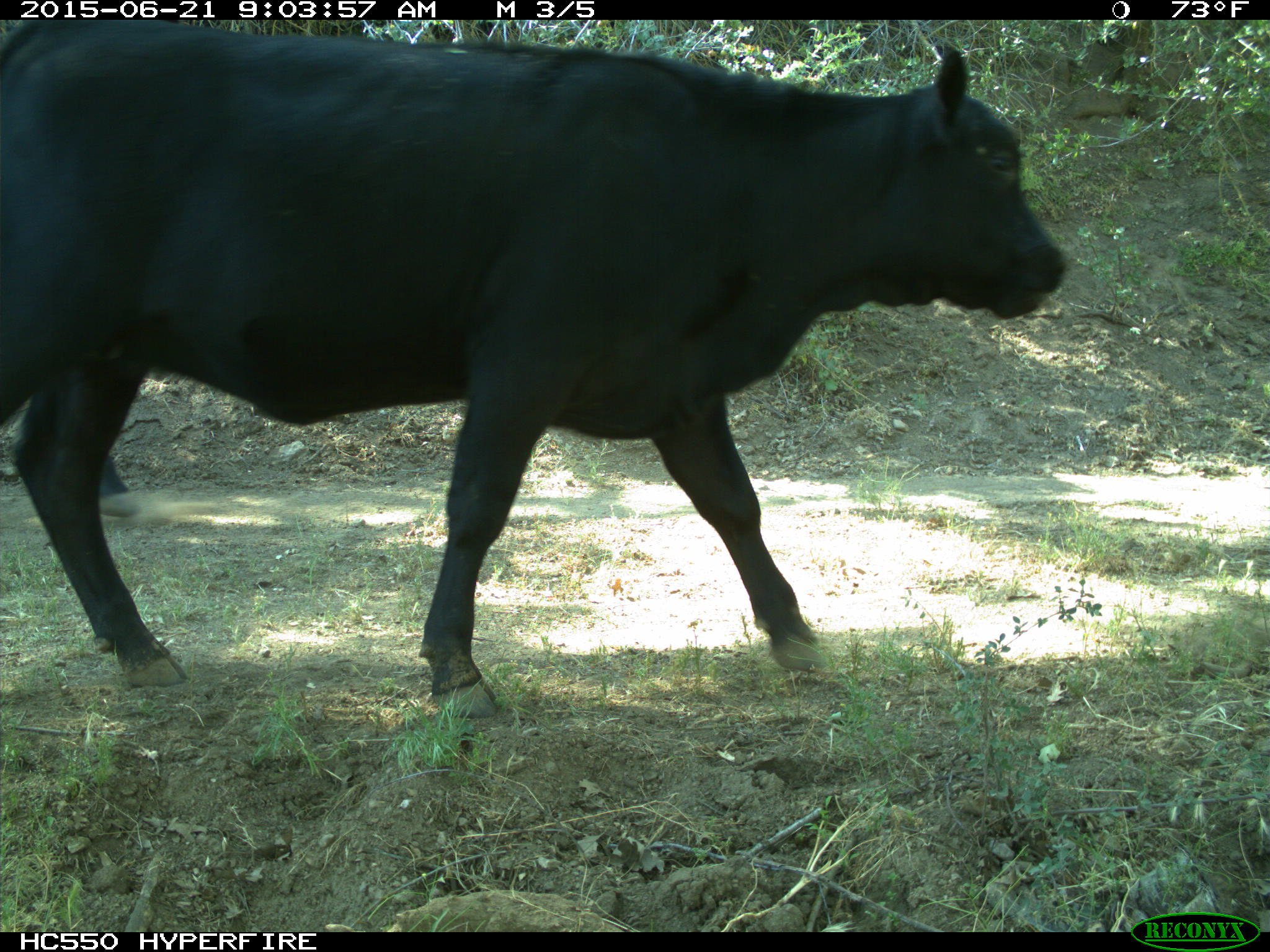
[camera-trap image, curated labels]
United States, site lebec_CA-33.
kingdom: Animalia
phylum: Chordata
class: Mammalia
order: Artiodactyla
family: Bovidae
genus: Bos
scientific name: Bos taurus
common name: domestic cow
Bos taurus (domestic cow).